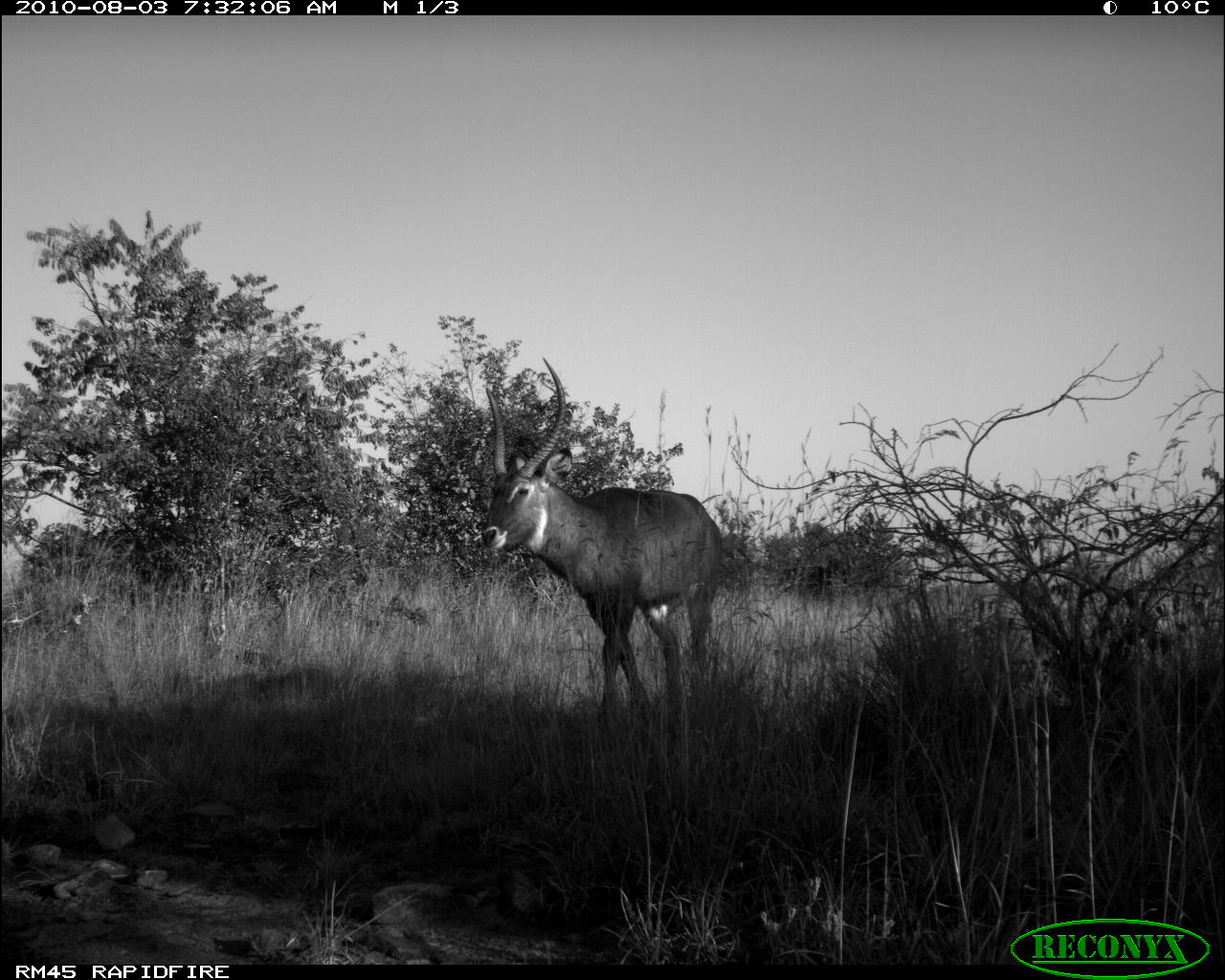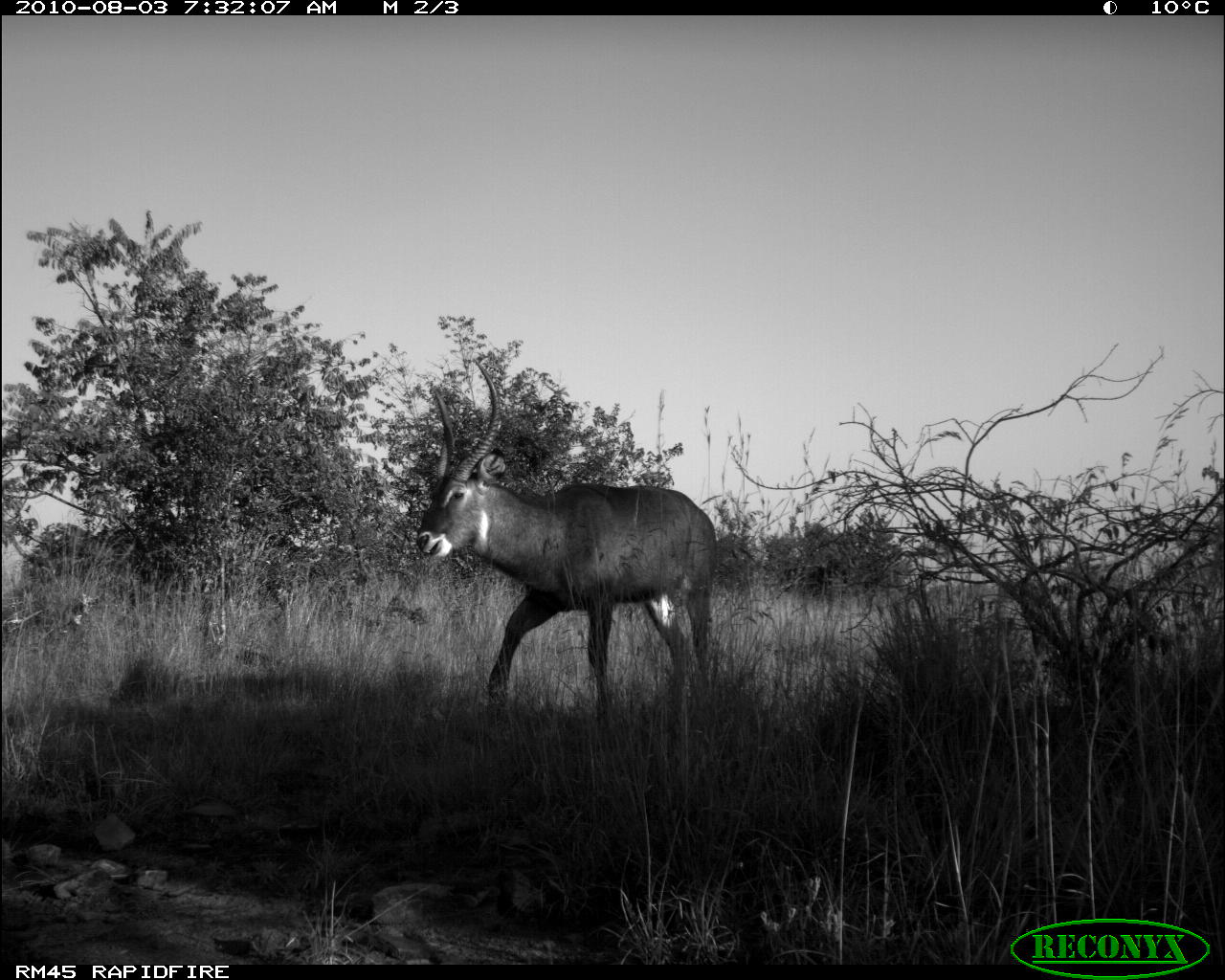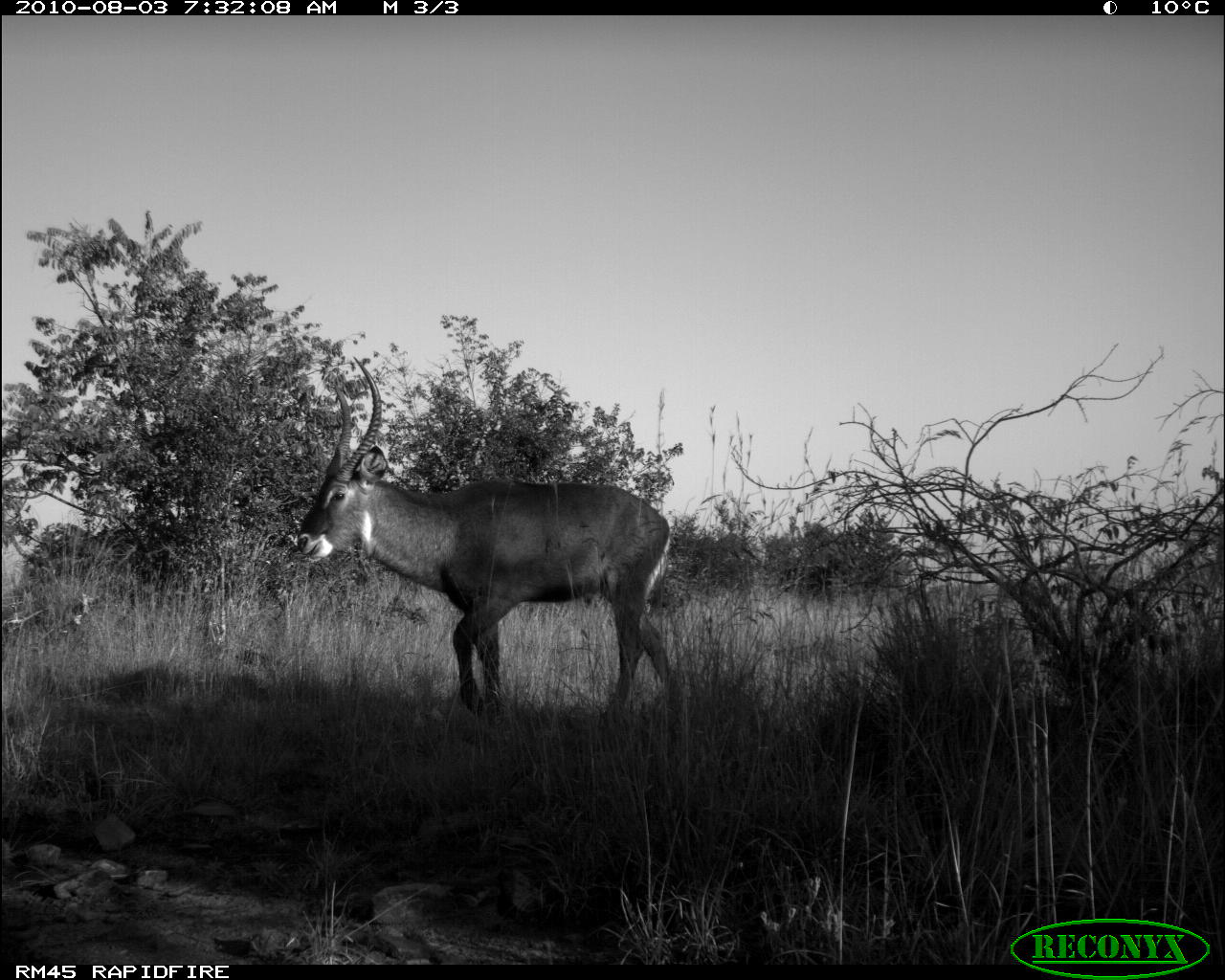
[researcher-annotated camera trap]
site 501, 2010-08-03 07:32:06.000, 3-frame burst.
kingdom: Animalia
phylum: Chordata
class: Mammalia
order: Artiodactyla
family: Bovidae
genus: Tragelaphus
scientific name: Tragelaphus oryx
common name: eland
Tragelaphus oryx (eland), count 1.